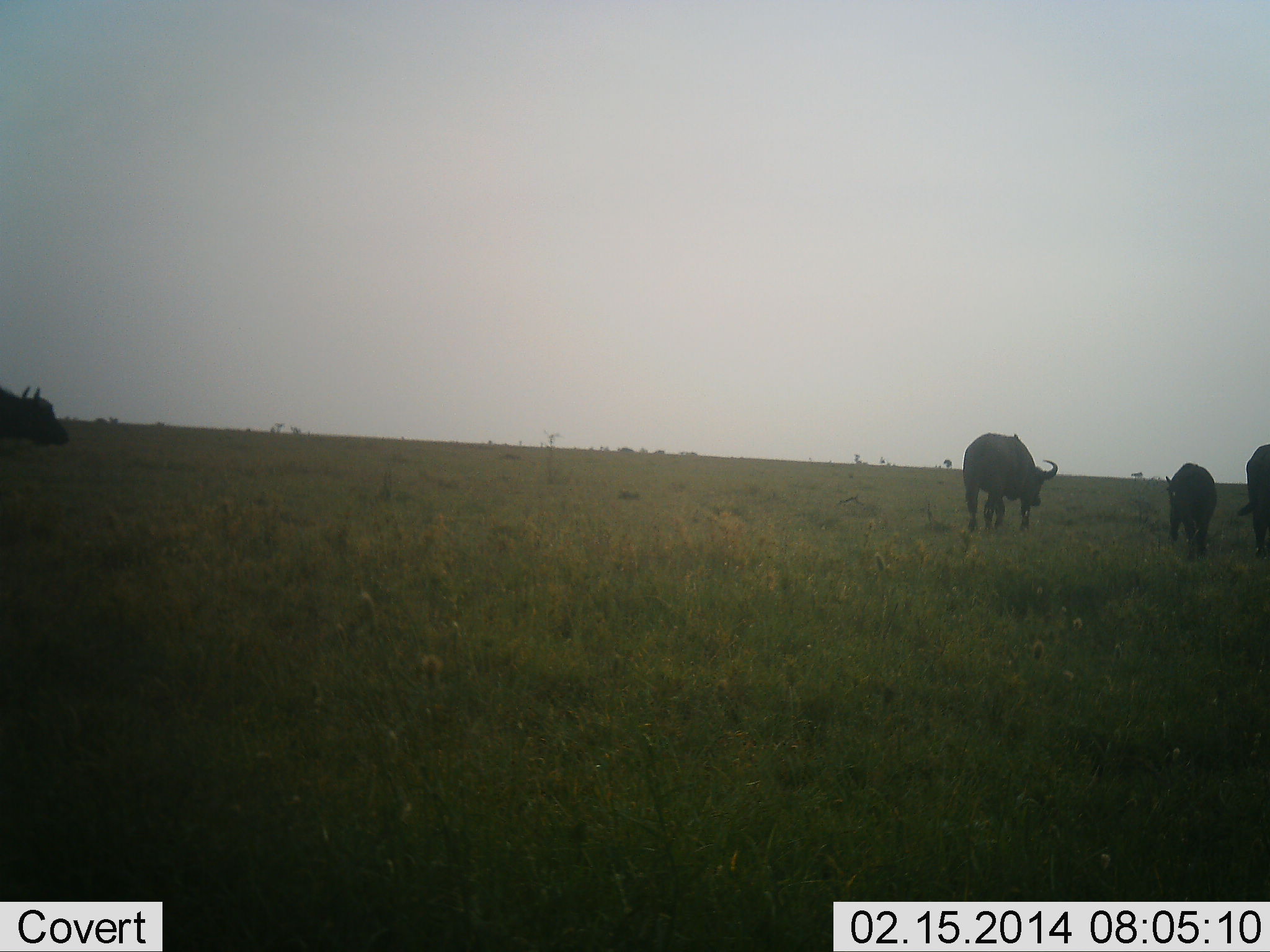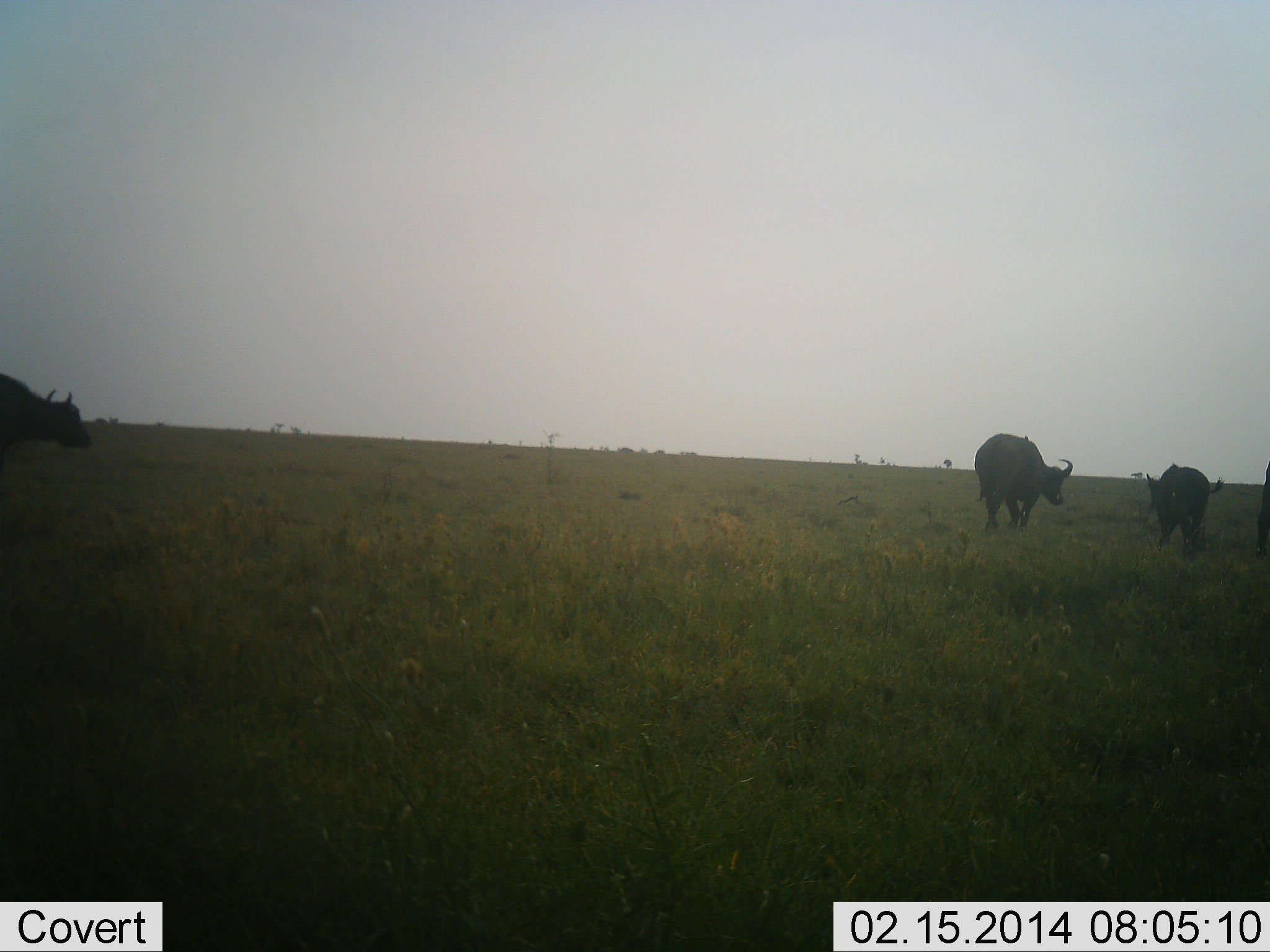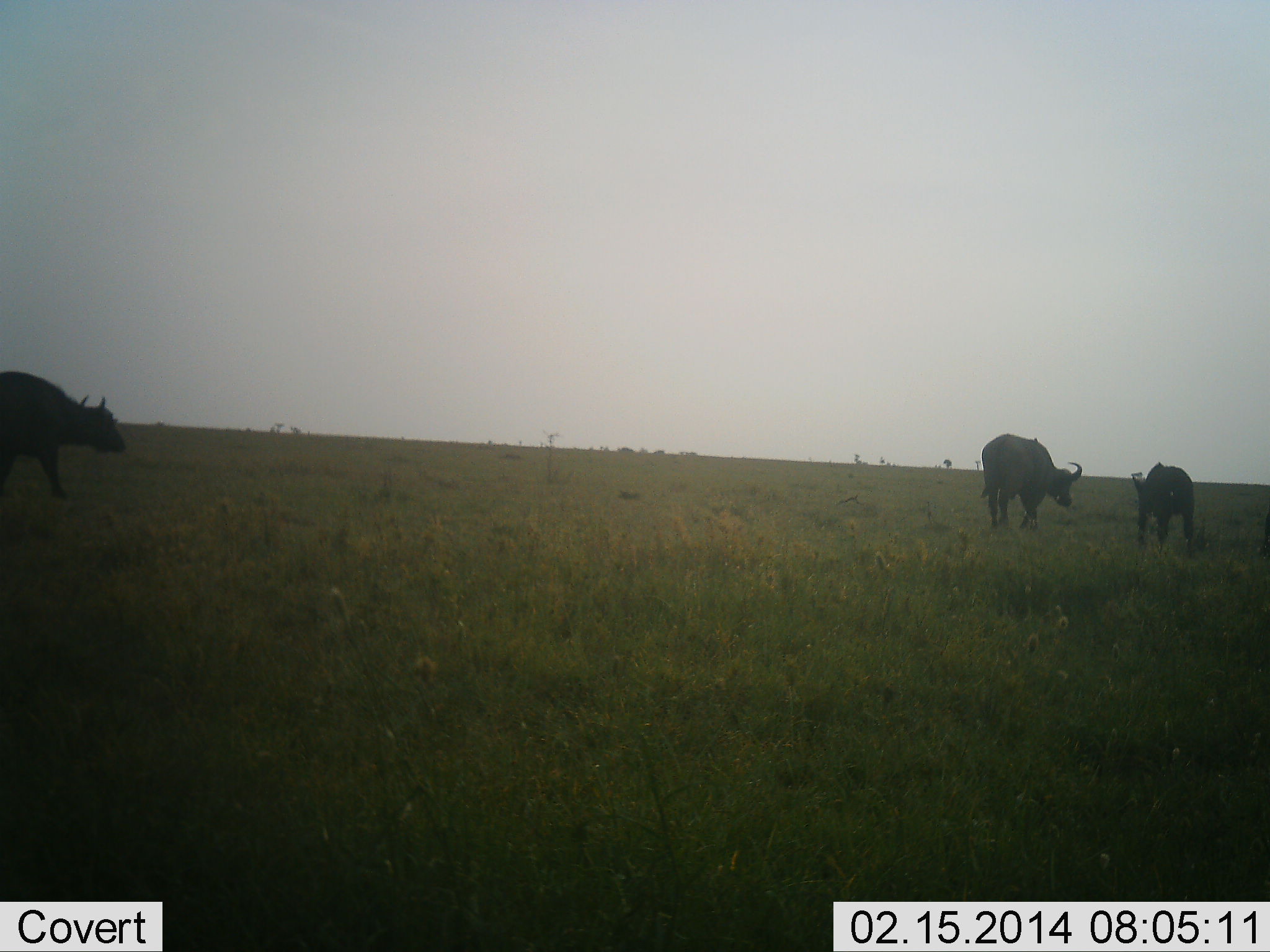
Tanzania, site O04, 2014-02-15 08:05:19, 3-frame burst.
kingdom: Animalia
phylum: Chordata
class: Mammalia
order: Artiodactyla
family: Bovidae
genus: Syncerus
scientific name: Syncerus caffer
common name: cape buffalo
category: buffalo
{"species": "buffalo (cape buffalo) (Syncerus caffer)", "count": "4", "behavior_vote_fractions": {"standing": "10%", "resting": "0%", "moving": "100%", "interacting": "0%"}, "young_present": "10%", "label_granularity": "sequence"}